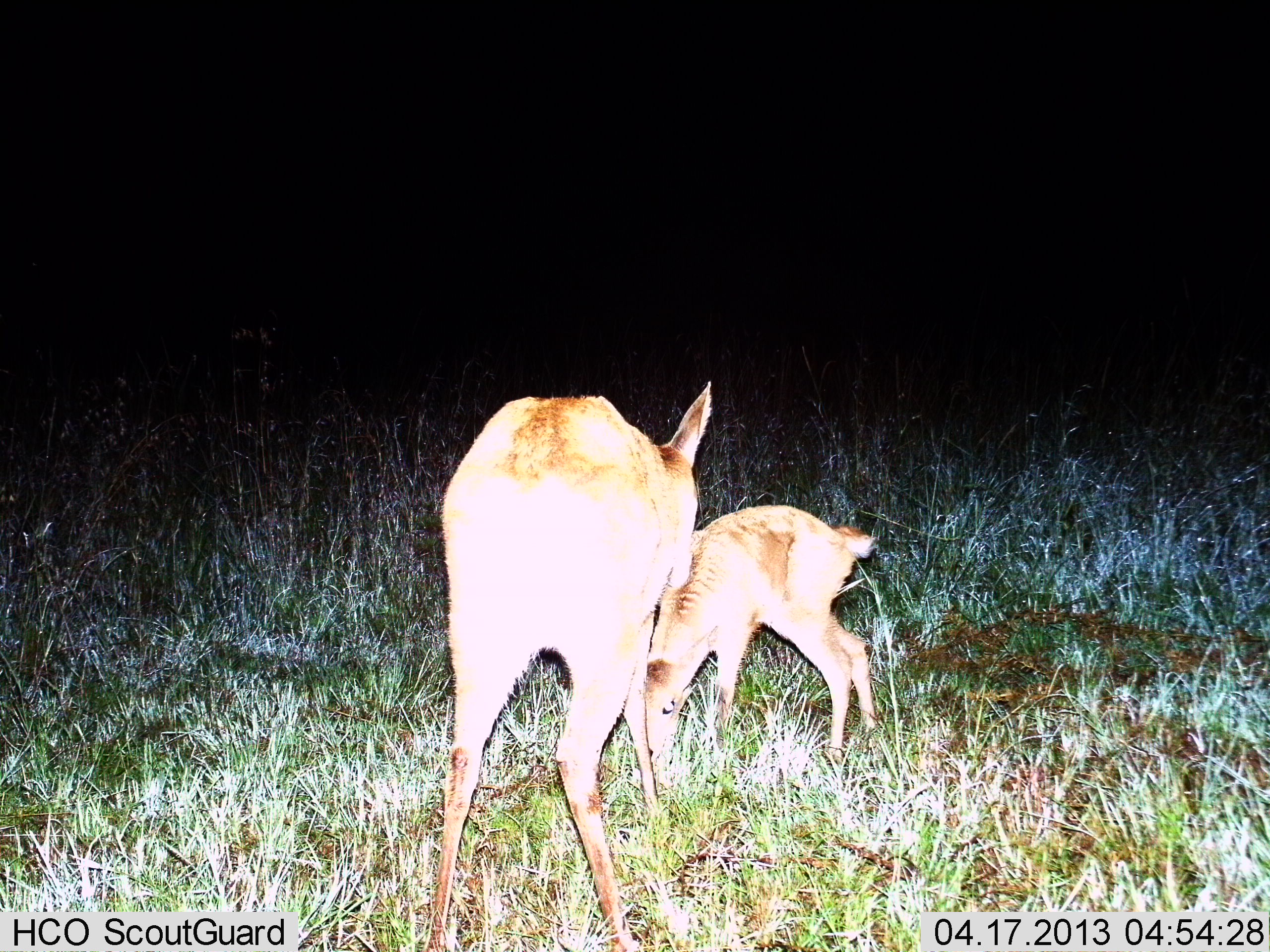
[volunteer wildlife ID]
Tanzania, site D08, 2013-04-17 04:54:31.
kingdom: Animalia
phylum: Chordata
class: Mammalia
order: Artiodactyla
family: Bovidae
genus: Redunca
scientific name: Redunca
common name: reedbuck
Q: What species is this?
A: Reedbuck (Redunca).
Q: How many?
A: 2.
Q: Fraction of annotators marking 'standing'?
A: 70%.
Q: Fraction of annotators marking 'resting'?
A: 0%.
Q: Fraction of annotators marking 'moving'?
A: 10%.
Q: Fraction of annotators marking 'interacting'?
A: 0%.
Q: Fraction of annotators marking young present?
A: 80%.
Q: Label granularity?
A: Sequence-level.